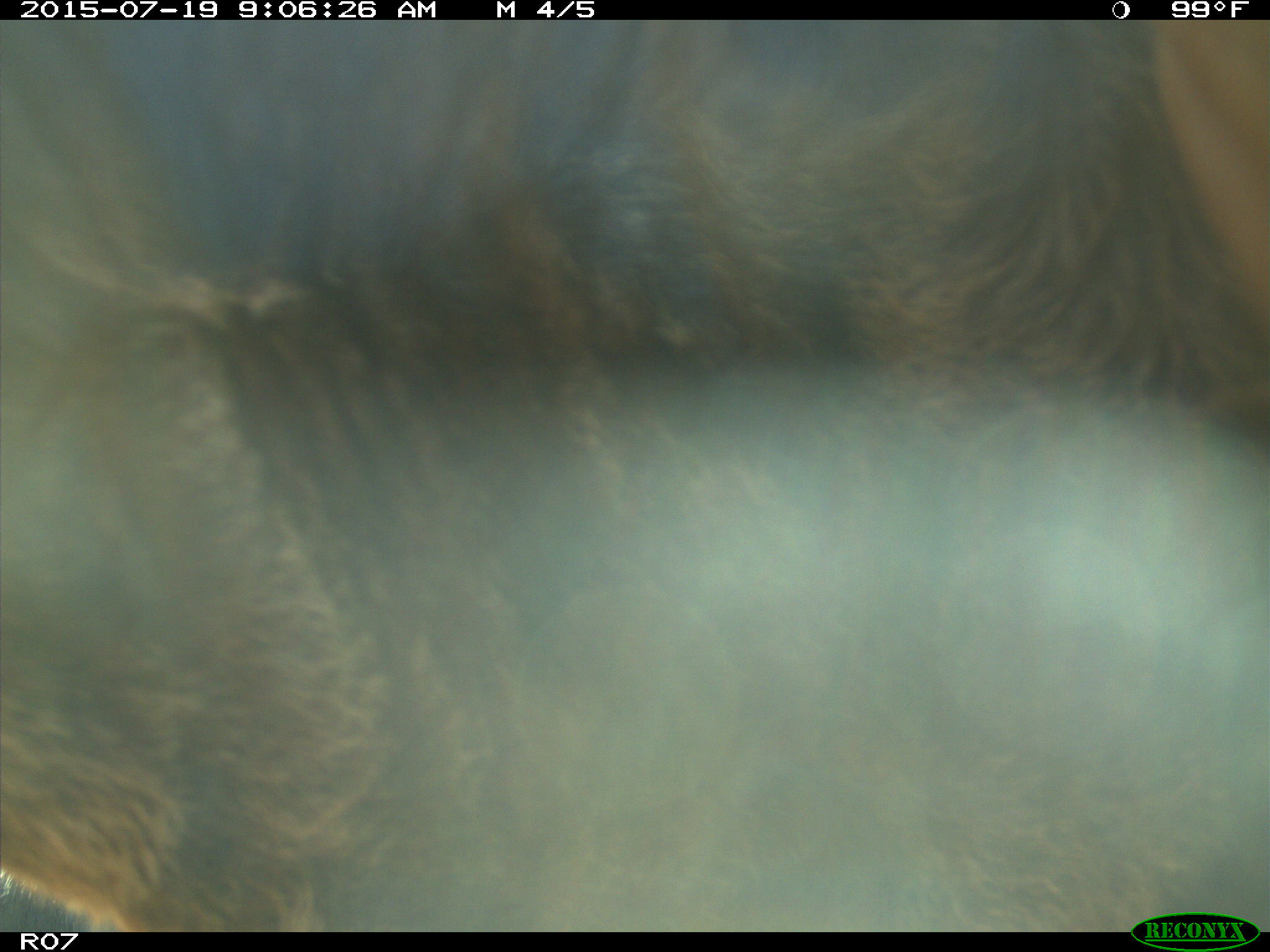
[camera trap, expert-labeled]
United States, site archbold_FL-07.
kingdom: Animalia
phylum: Chordata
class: Mammalia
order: Artiodactyla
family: Bovidae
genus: Bos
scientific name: Bos taurus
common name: domestic cow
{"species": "Bos taurus (domestic cow)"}